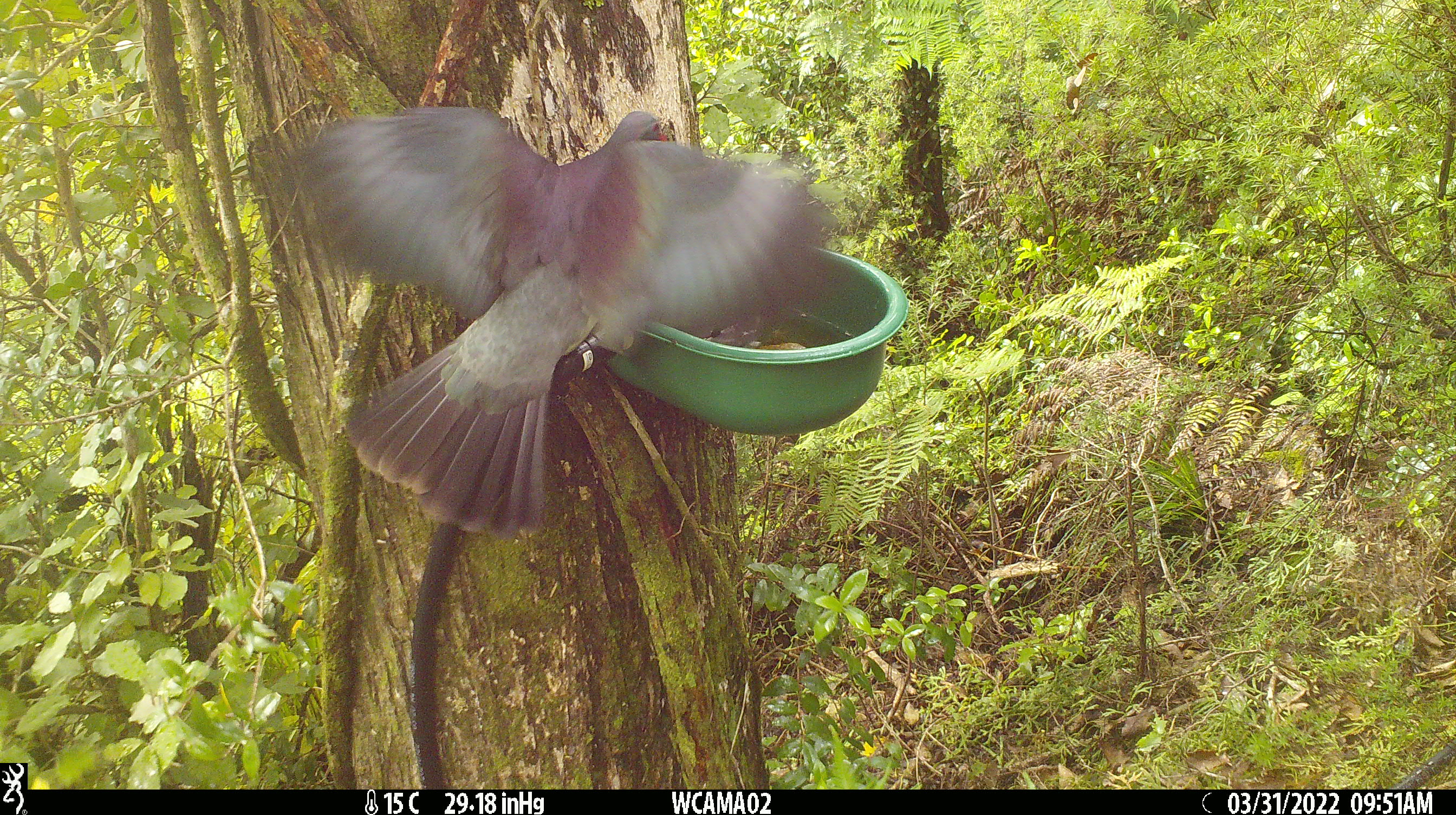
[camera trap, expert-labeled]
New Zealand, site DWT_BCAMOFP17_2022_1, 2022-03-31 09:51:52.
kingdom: Animalia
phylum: Chordata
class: Aves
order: Columbiformes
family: Columbidae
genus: Hemiphaga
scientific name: Hemiphaga novaeseelandiae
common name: new zealand pigeon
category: kereru